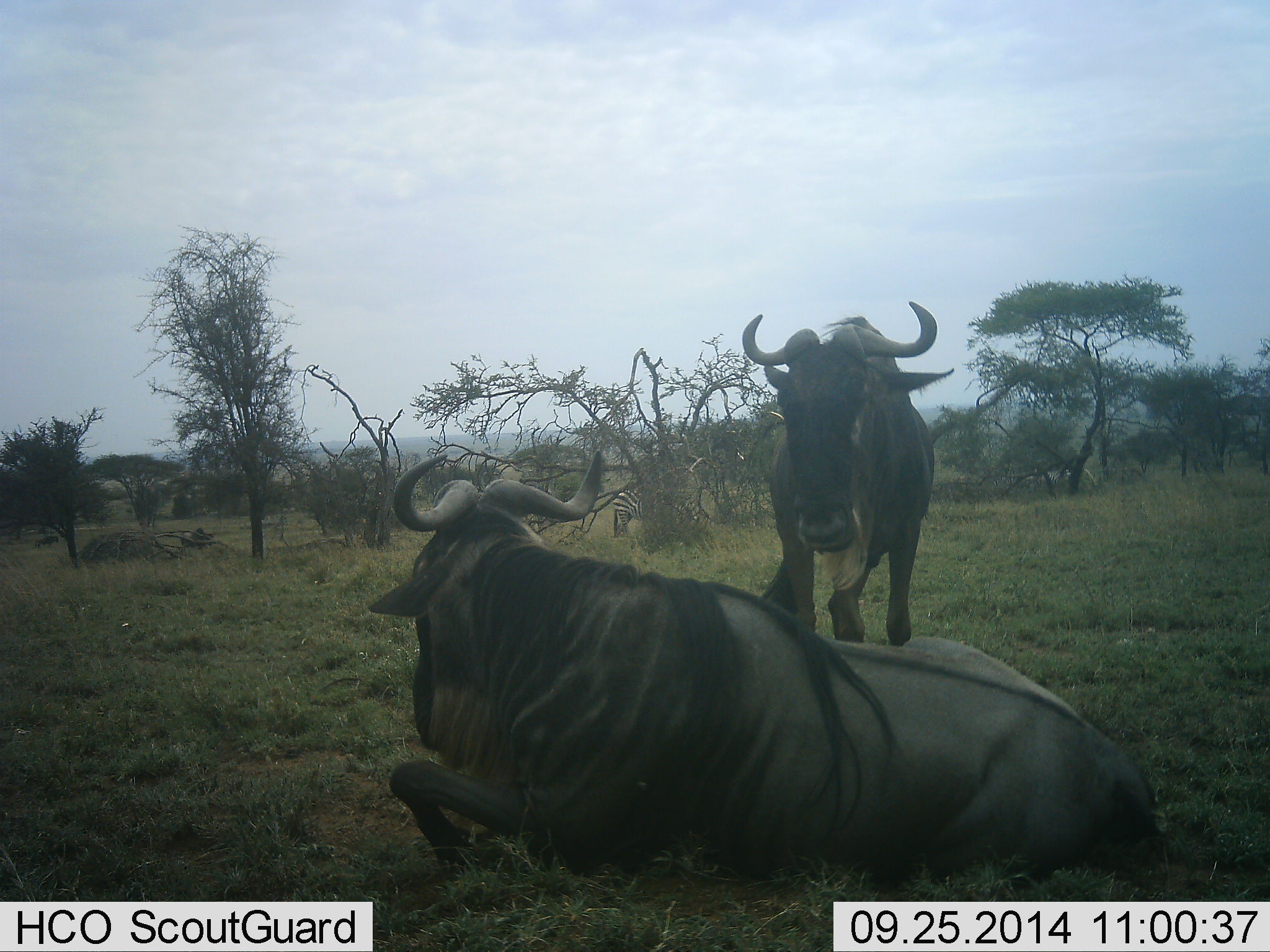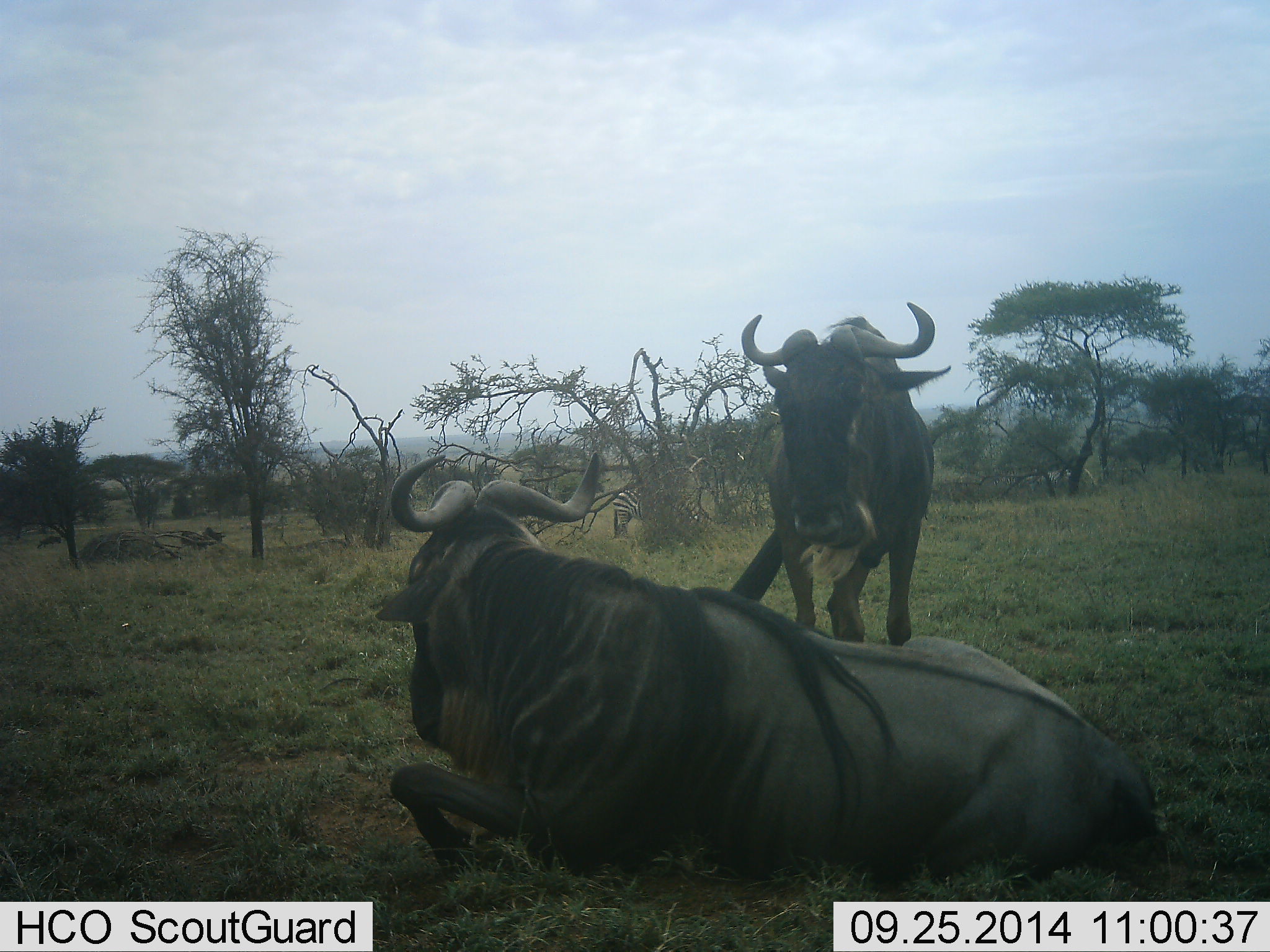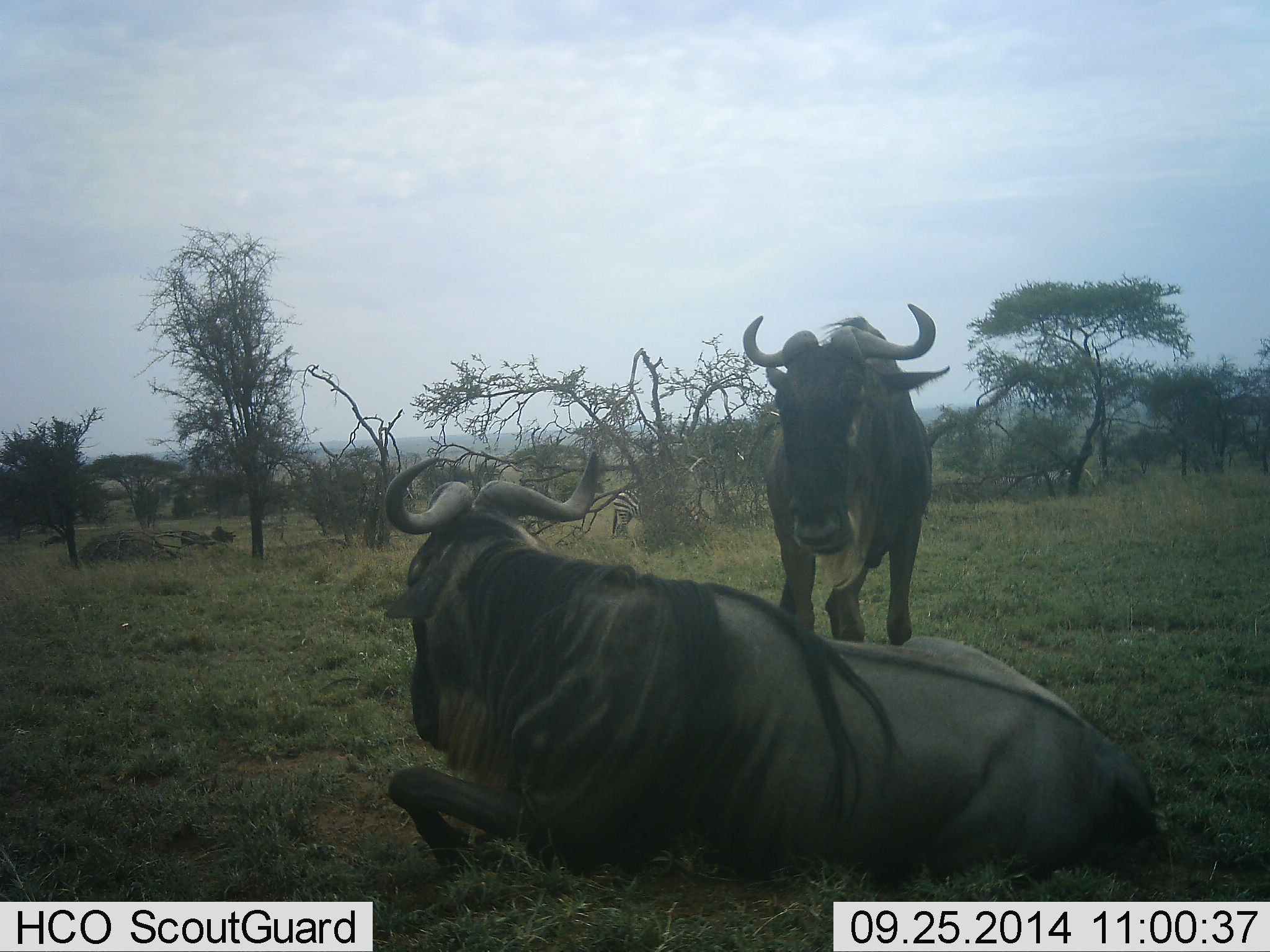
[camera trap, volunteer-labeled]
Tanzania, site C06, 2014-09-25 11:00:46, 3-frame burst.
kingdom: Animalia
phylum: Chordata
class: Mammalia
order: Artiodactyla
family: Bovidae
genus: Connochaetes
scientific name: Connochaetes taurinus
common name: blue wildebeest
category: wildebeest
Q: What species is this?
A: Wildebeest (blue wildebeest) (Connochaetes taurinus).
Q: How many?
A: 2.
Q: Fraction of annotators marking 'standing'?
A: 80%.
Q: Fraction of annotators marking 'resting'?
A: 93%.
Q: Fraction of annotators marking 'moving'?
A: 33%.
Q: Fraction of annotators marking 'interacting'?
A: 7%.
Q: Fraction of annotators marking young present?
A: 0%.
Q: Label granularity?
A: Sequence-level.